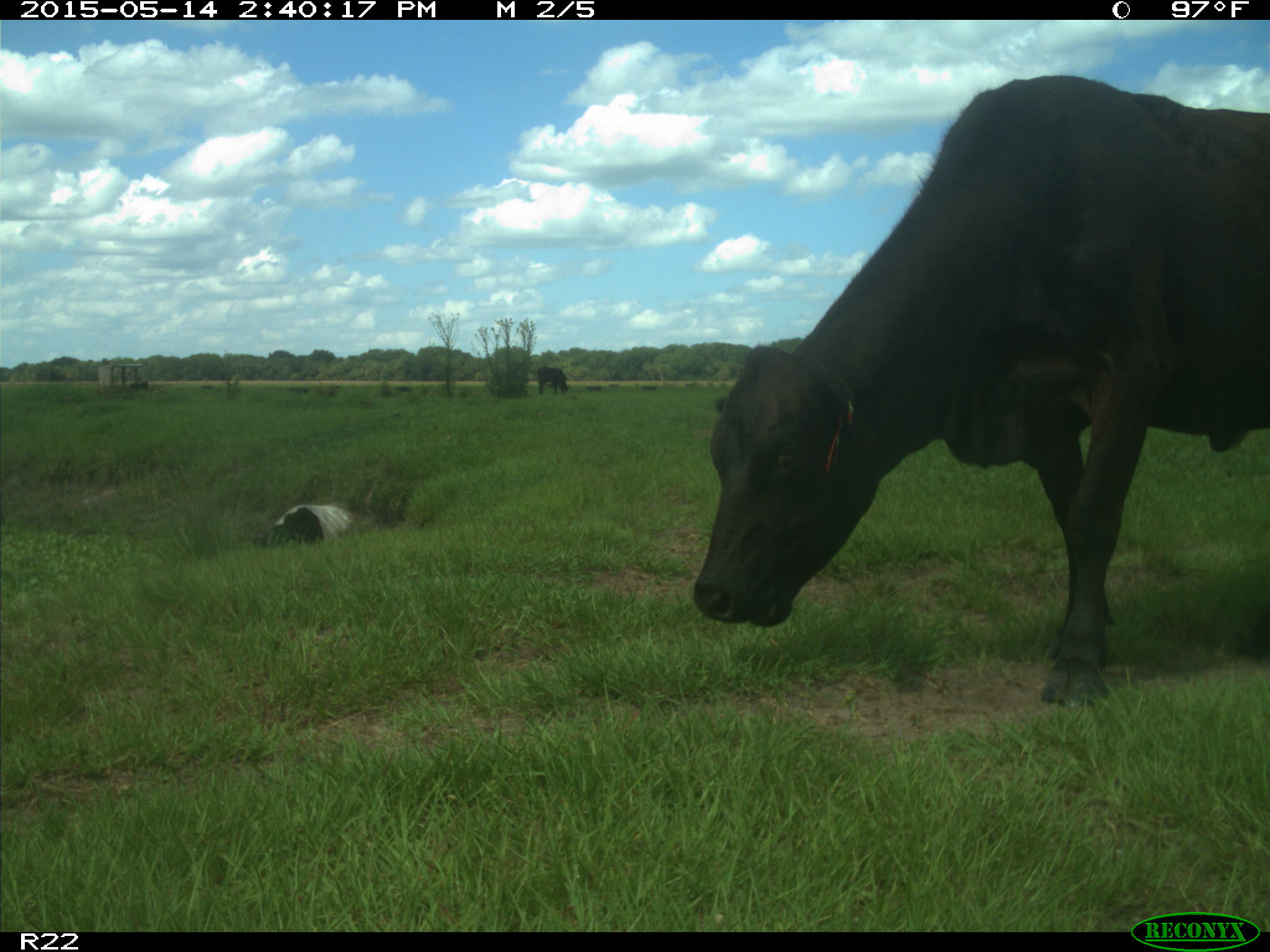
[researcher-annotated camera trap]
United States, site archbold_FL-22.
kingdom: Animalia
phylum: Chordata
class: Mammalia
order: Artiodactyla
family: Bovidae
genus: Bos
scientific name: Bos taurus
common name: domestic cow